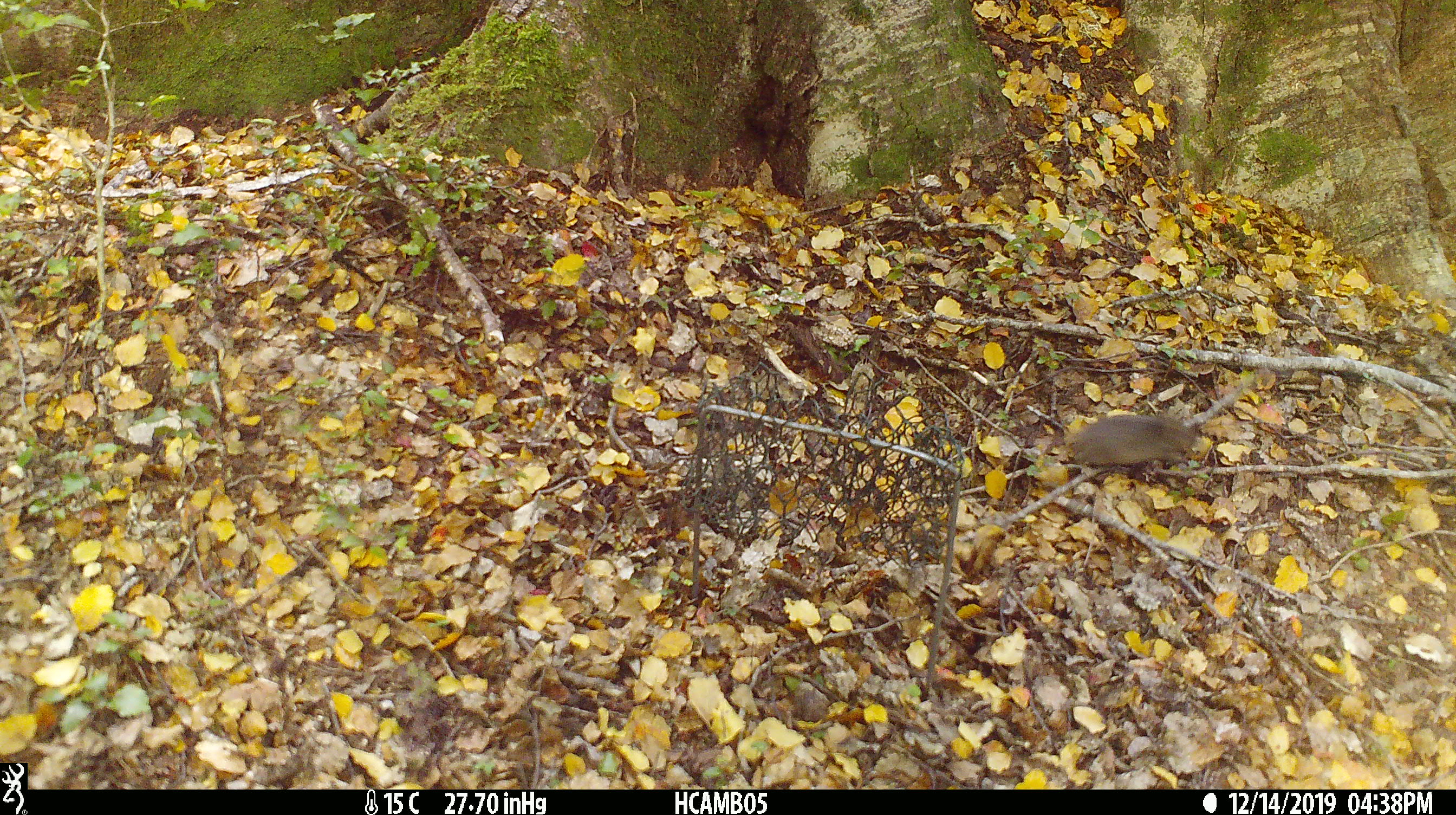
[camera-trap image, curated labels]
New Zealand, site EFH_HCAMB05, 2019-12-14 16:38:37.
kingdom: Animalia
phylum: Chordata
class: Mammalia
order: Rodentia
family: Muridae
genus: Mus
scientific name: Mus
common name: mouse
Mouse (Mus).